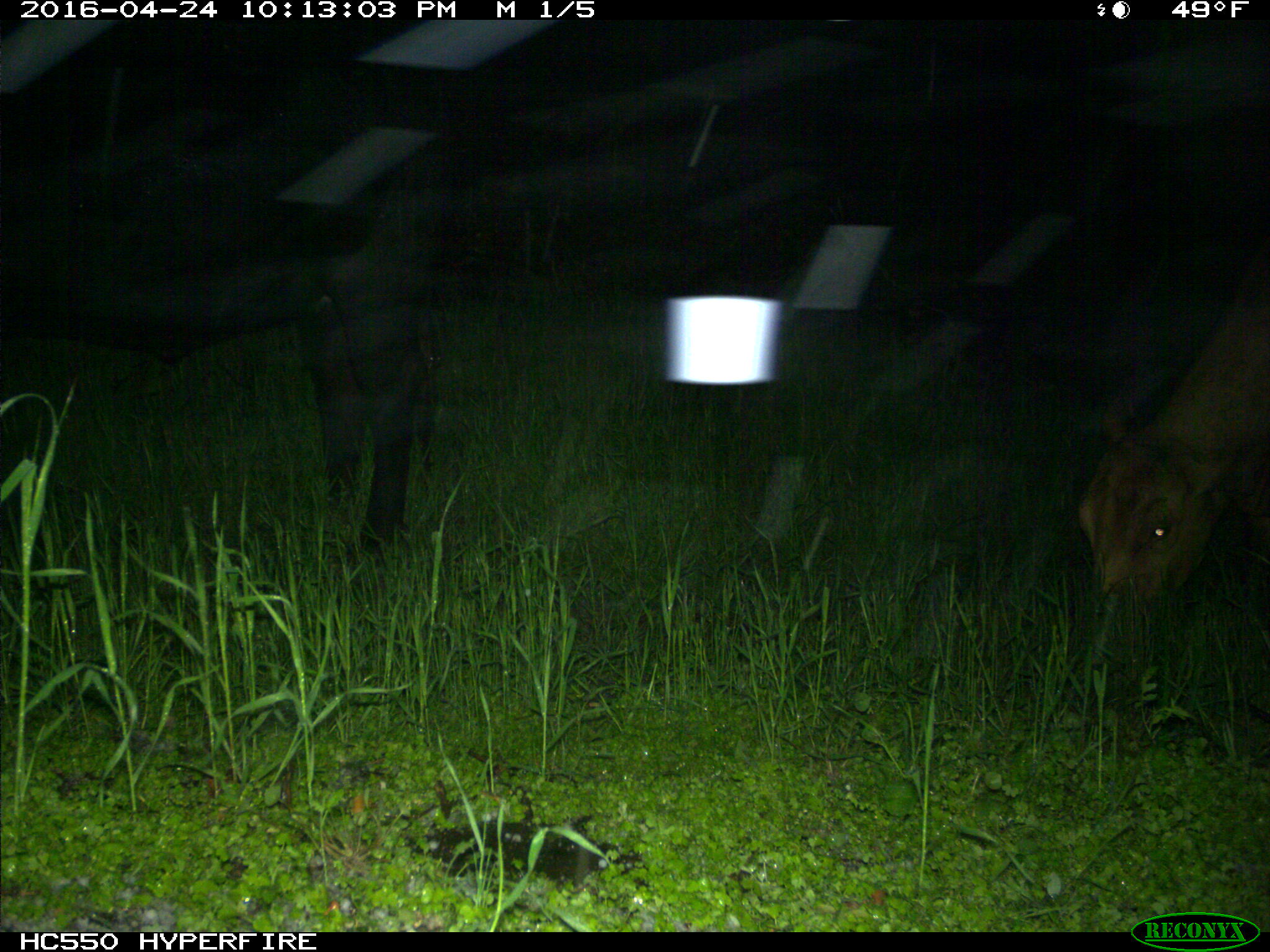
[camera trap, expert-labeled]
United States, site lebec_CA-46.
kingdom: Animalia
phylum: Chordata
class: Mammalia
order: Artiodactyla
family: Bovidae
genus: Bos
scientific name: Bos taurus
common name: domestic cow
Bos taurus (domestic cow).